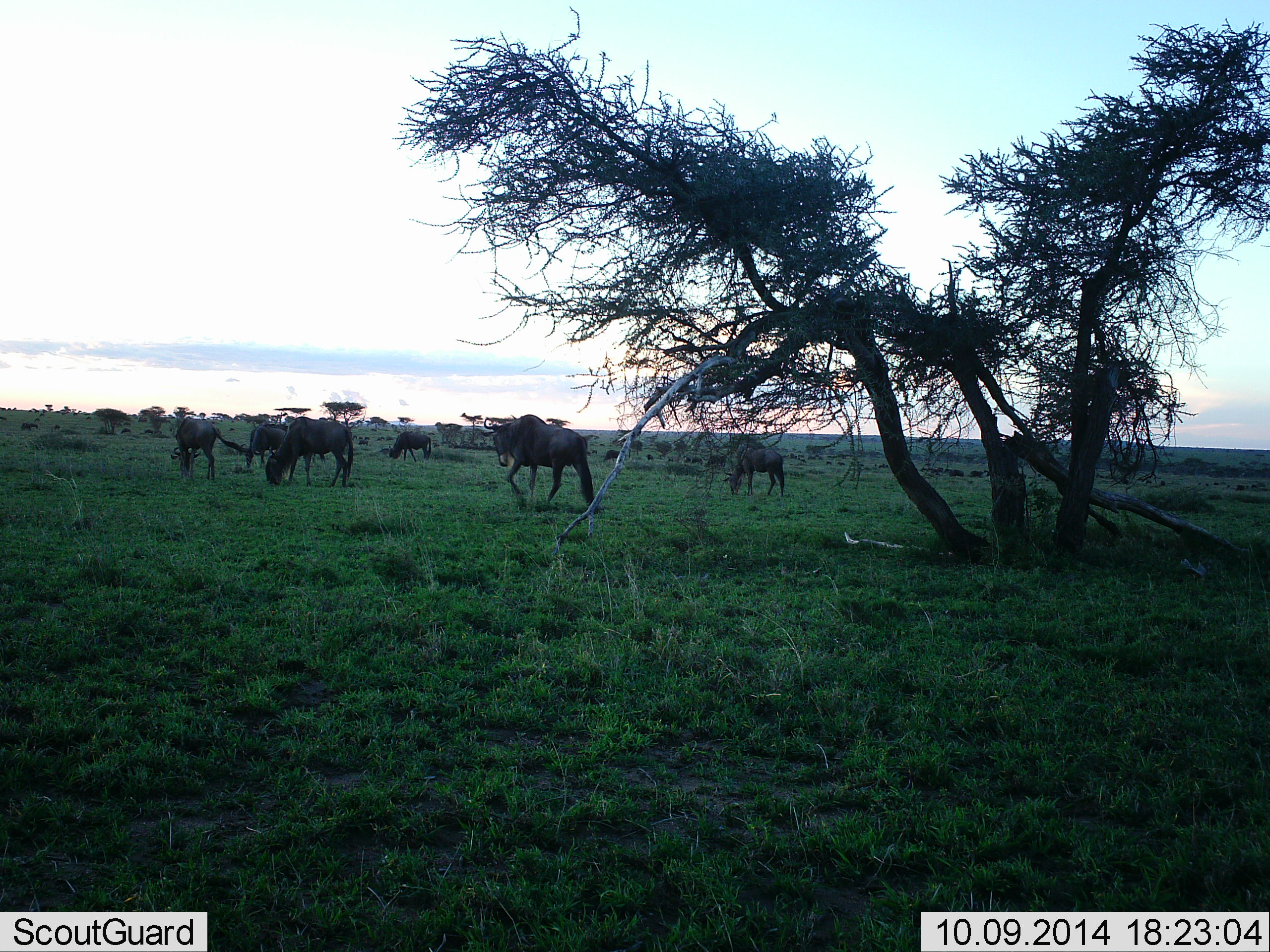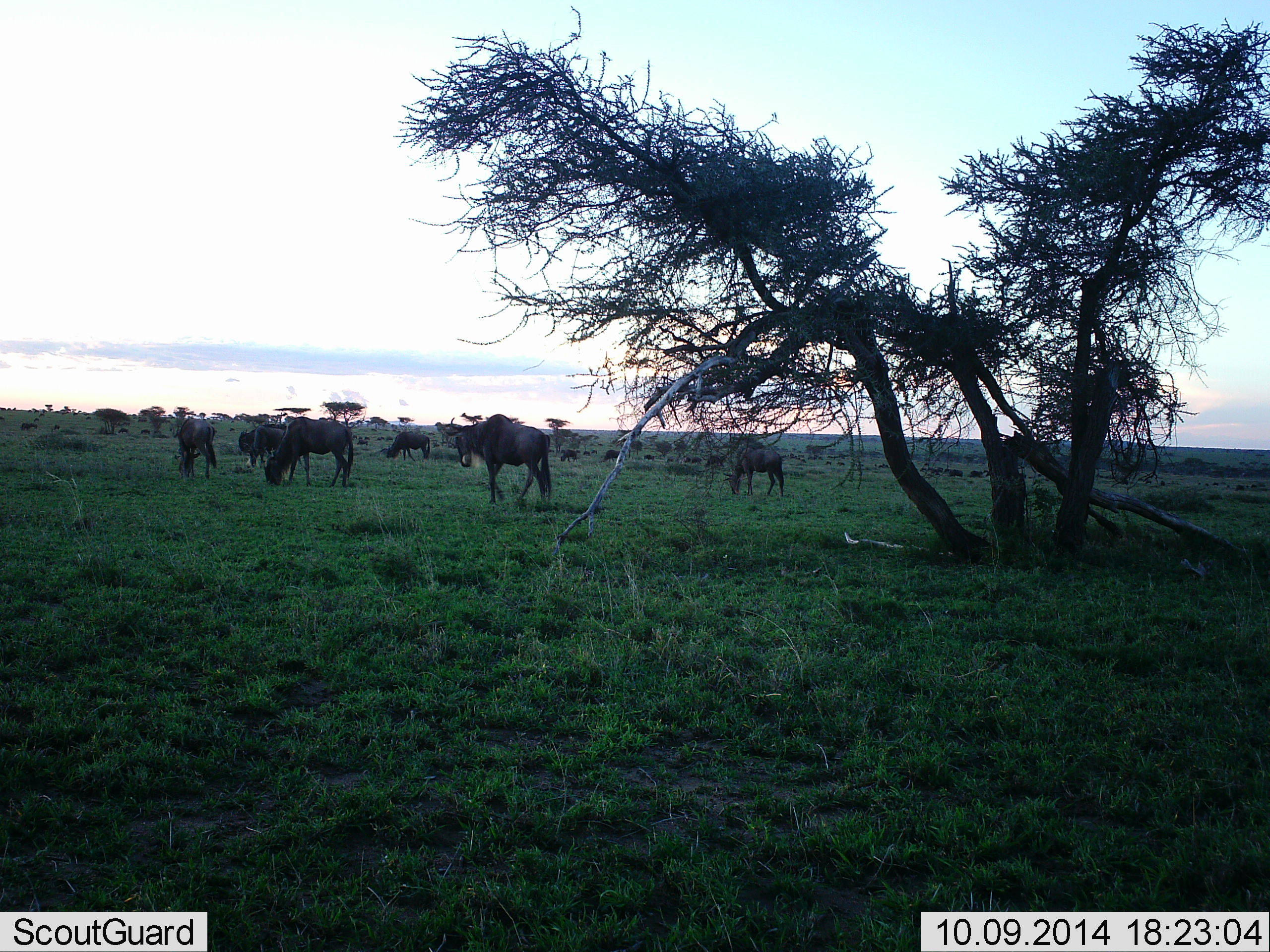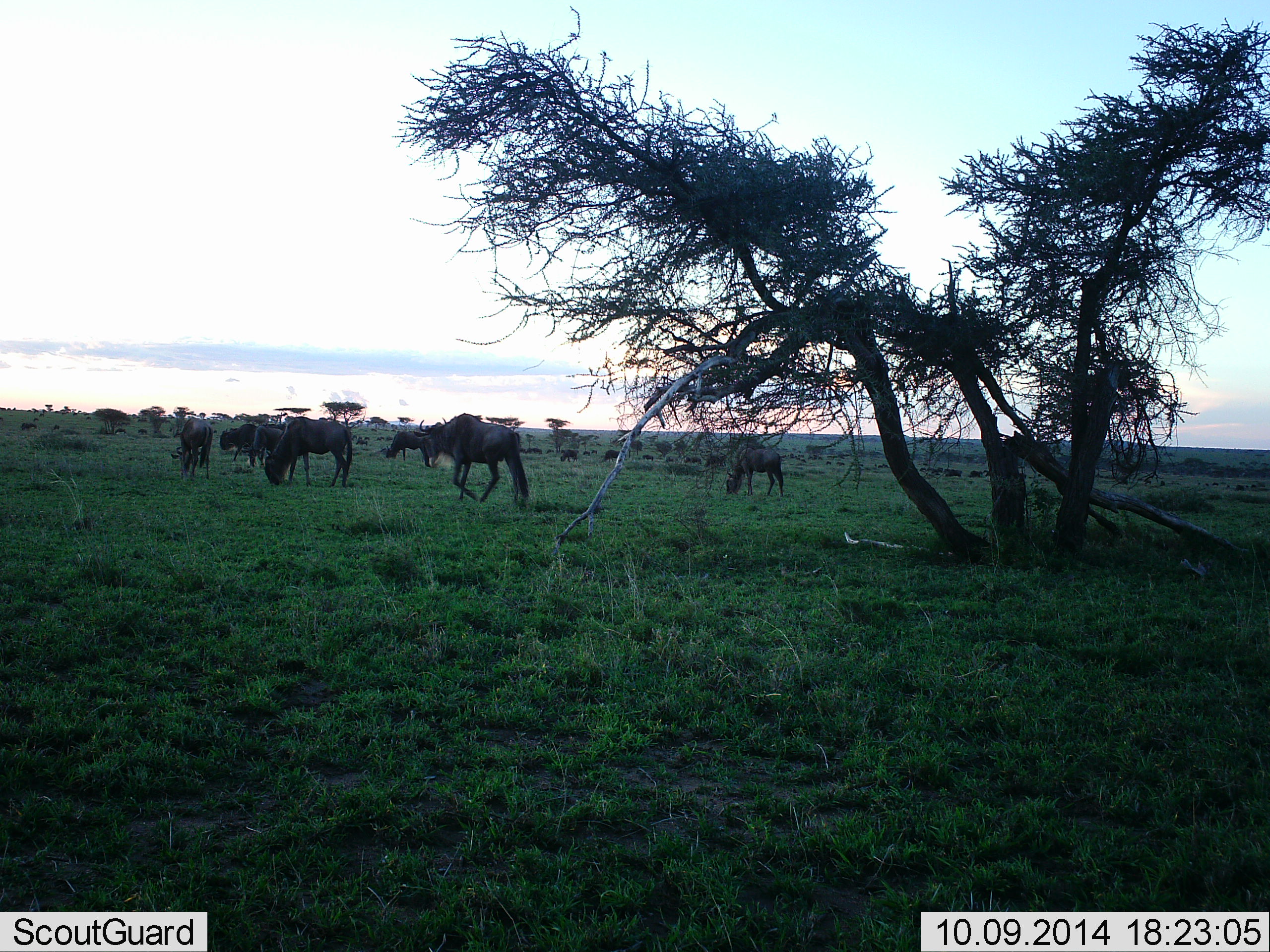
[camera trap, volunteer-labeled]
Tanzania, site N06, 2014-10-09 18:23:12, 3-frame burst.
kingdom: Animalia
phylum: Chordata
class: Mammalia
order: Artiodactyla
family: Bovidae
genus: Connochaetes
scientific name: Connochaetes taurinus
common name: blue wildebeest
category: wildebeest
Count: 11-50.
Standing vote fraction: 40%.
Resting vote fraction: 10%.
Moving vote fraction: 70%.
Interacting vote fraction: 0%.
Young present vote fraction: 0%.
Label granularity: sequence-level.